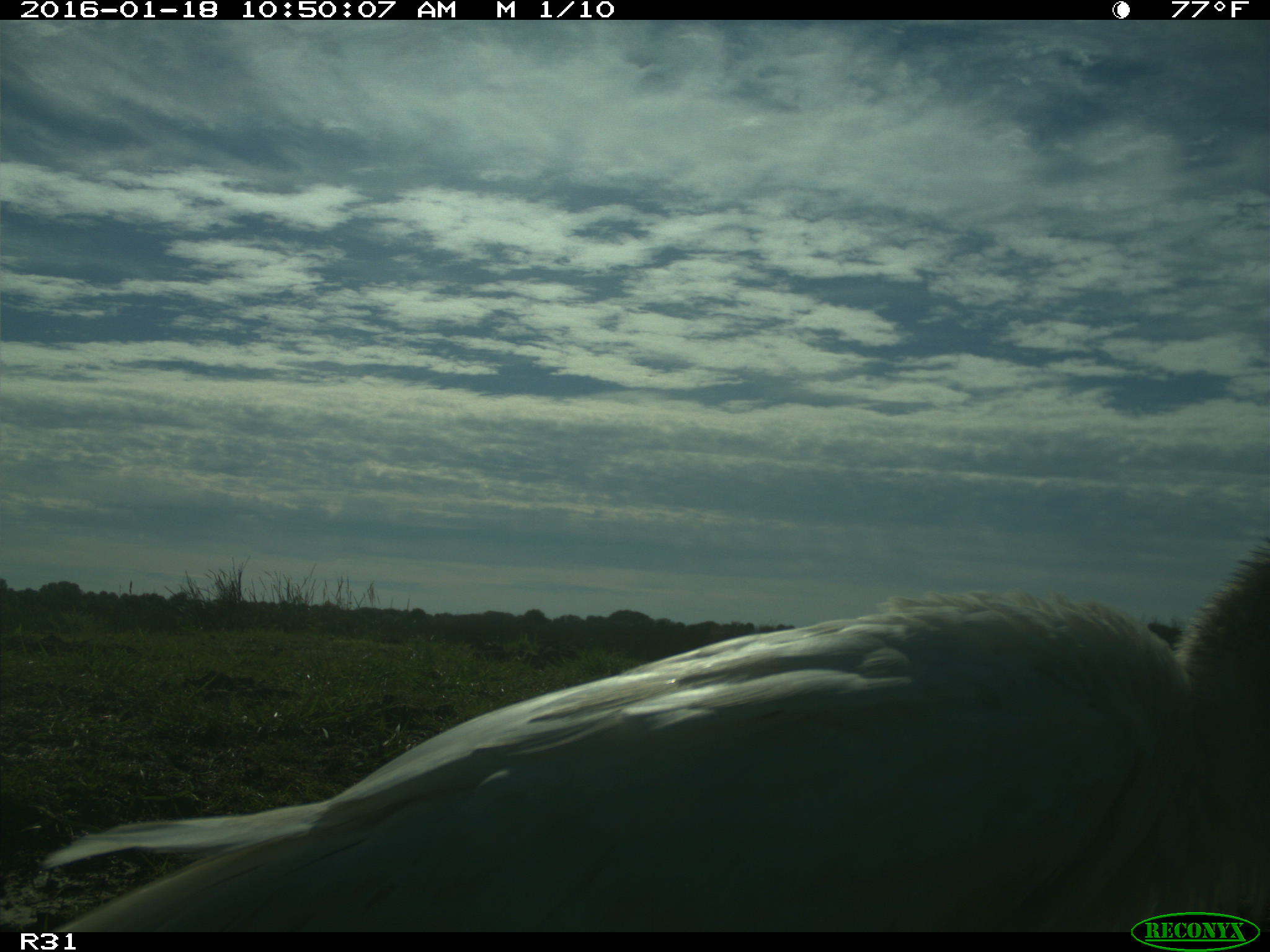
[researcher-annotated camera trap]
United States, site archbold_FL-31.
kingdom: Animalia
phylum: Chordata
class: Aves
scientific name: Aves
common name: birds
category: unidentified bird